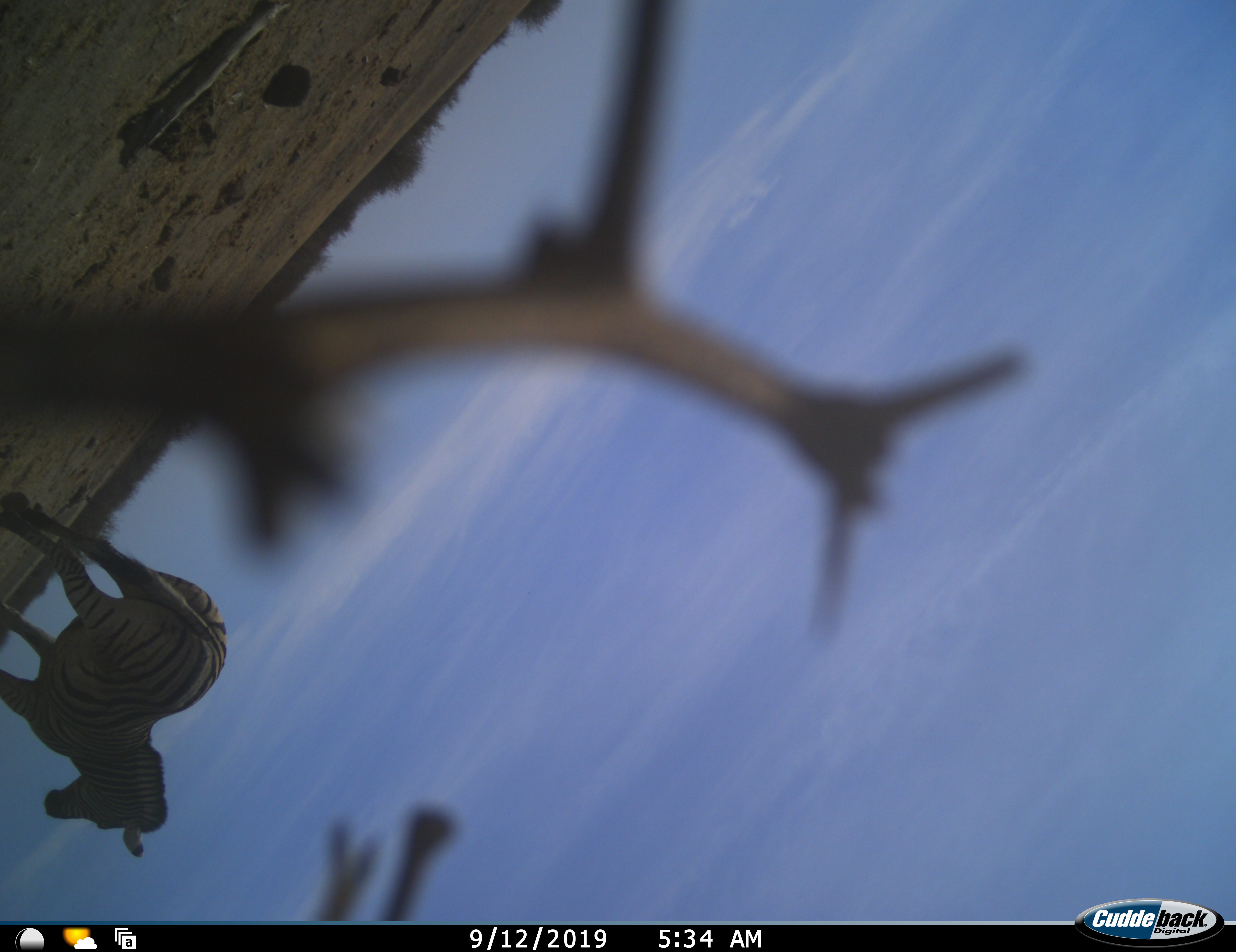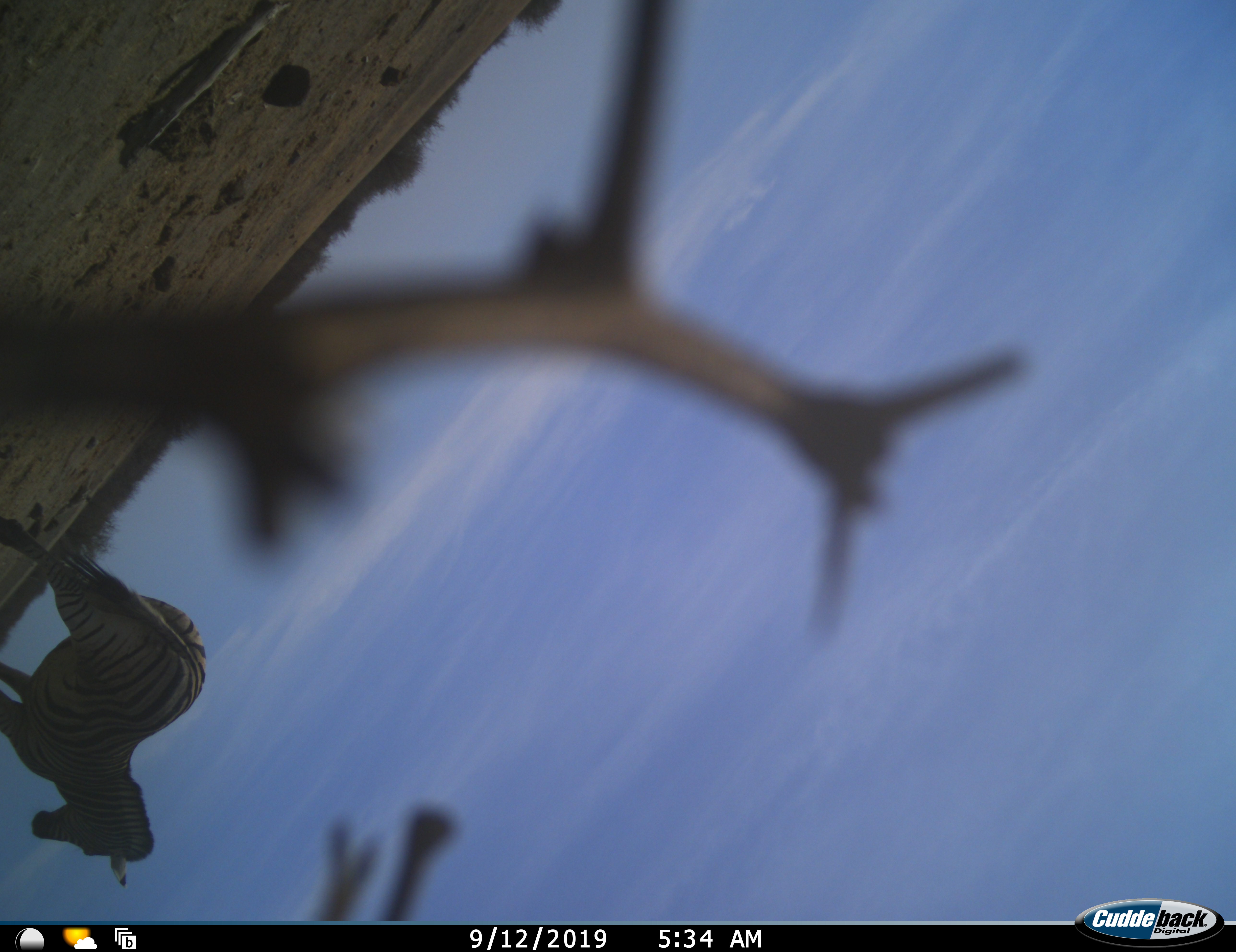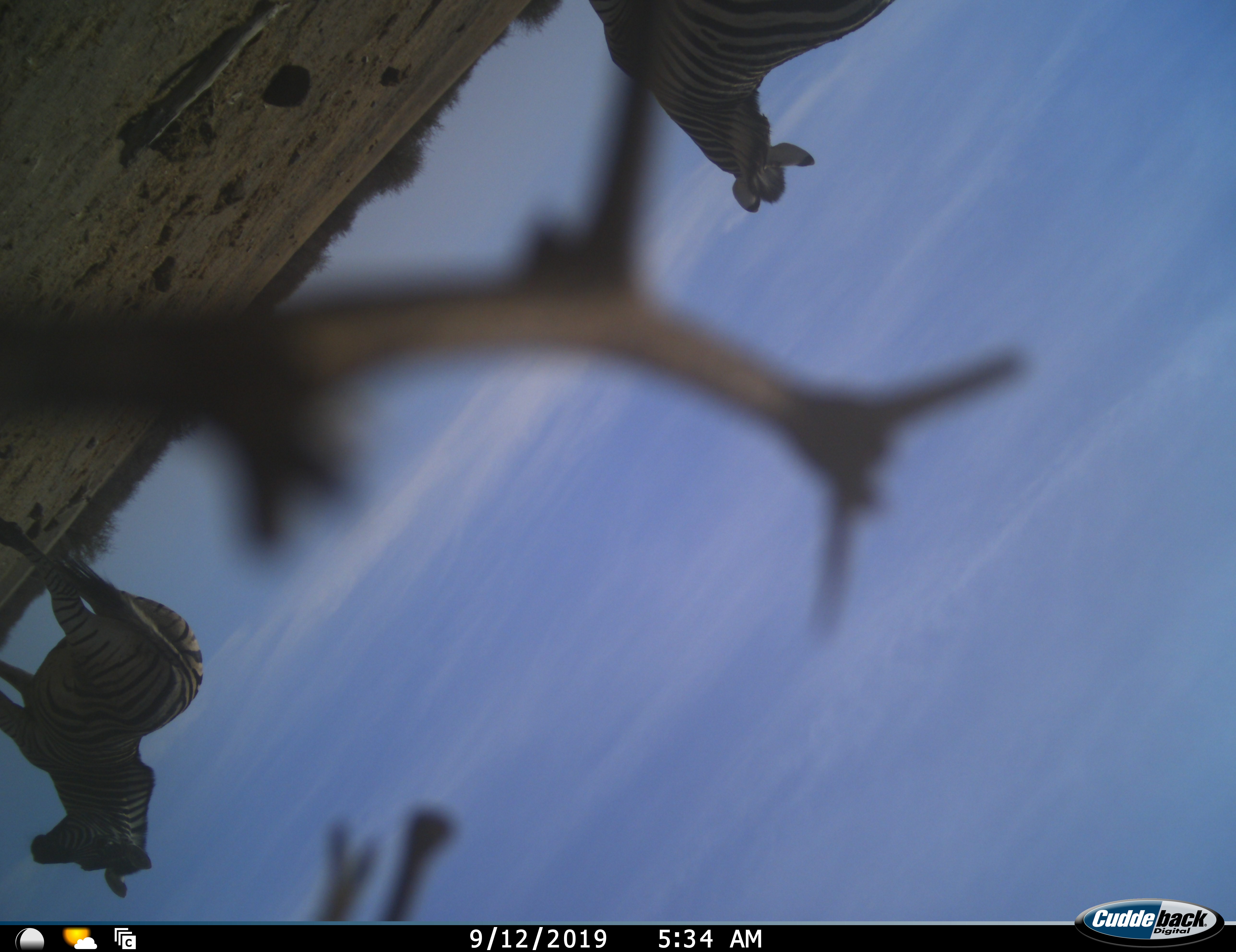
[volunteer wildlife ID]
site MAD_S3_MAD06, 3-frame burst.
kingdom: Animalia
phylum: Chordata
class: Mammalia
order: Perissodactyla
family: Equidae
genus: Equus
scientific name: Equus quagga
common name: plains zebra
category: zebraplains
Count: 2.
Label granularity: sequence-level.